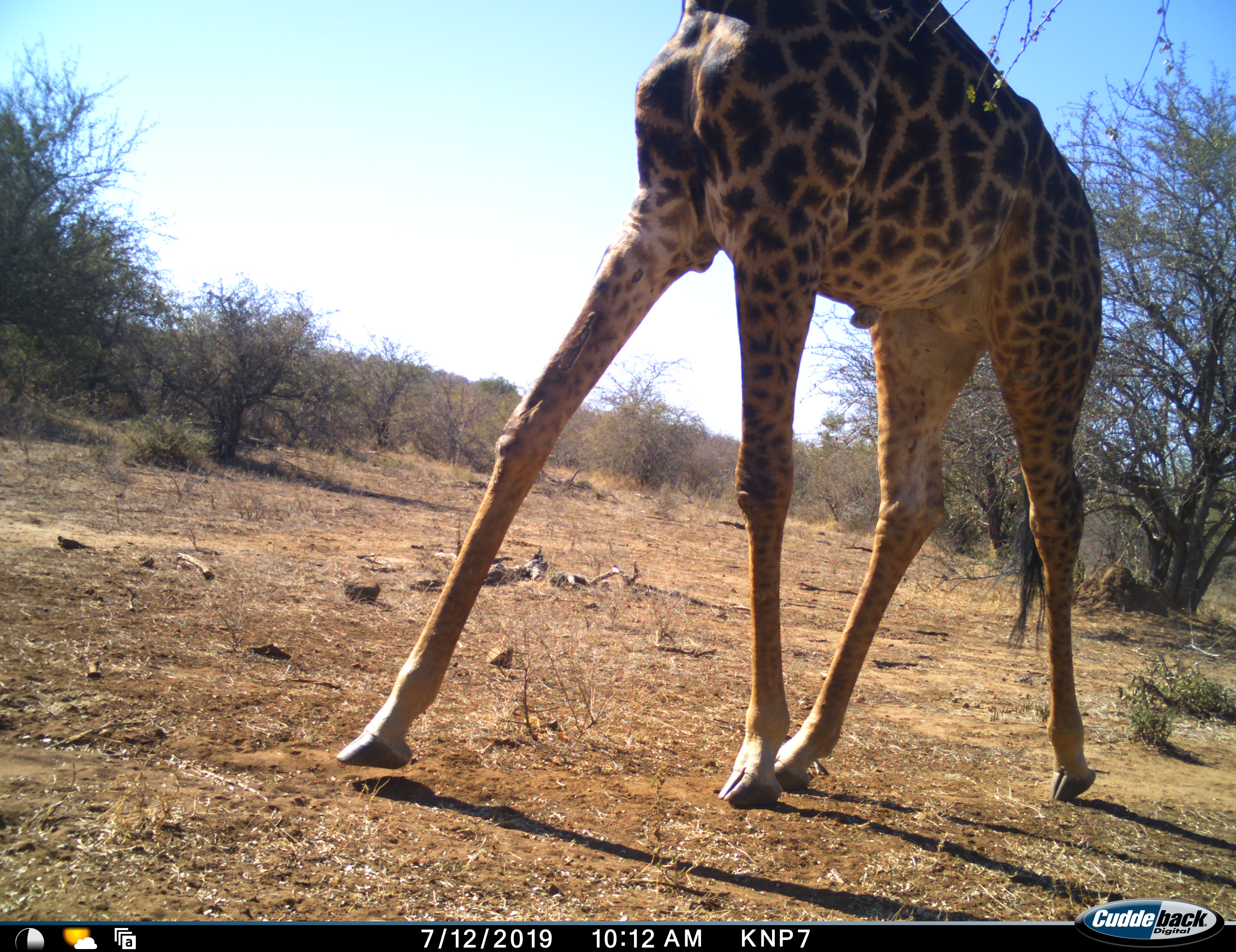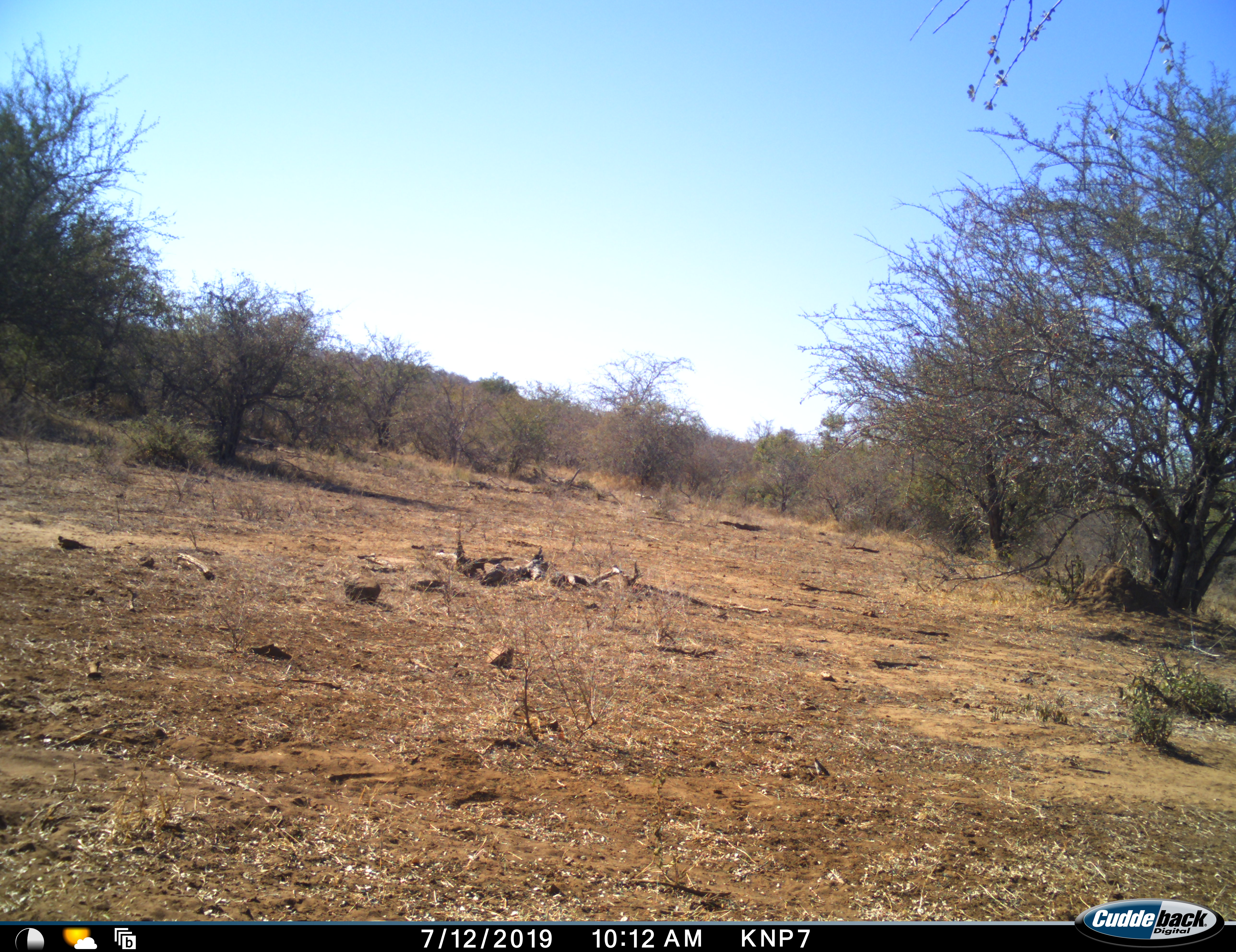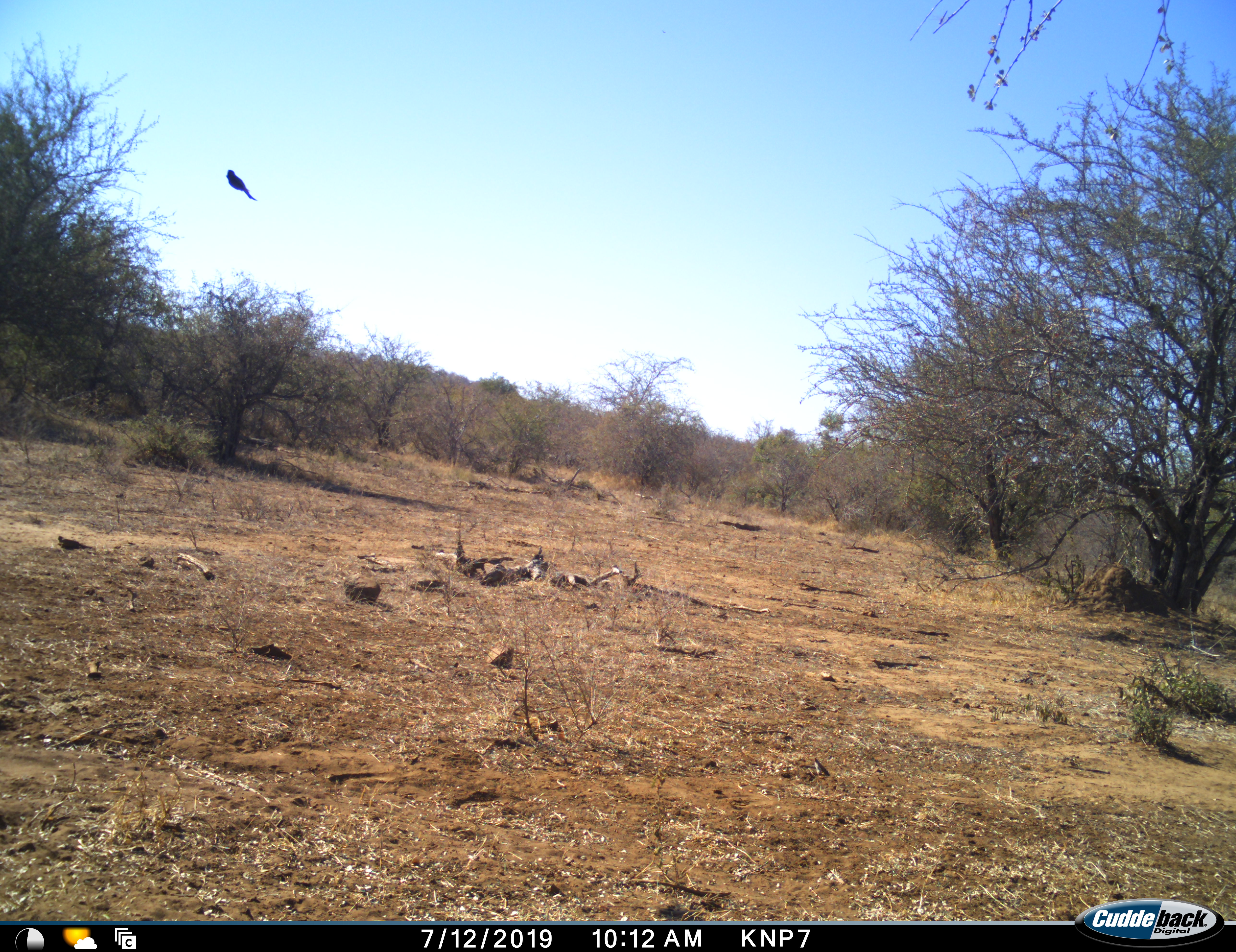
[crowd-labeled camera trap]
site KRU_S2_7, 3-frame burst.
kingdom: Animalia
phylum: Chordata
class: Mammalia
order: Artiodactyla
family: Giraffidae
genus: Giraffa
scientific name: Giraffa camelopardalis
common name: giraffe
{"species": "giraffe (Giraffa camelopardalis)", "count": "1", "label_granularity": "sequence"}